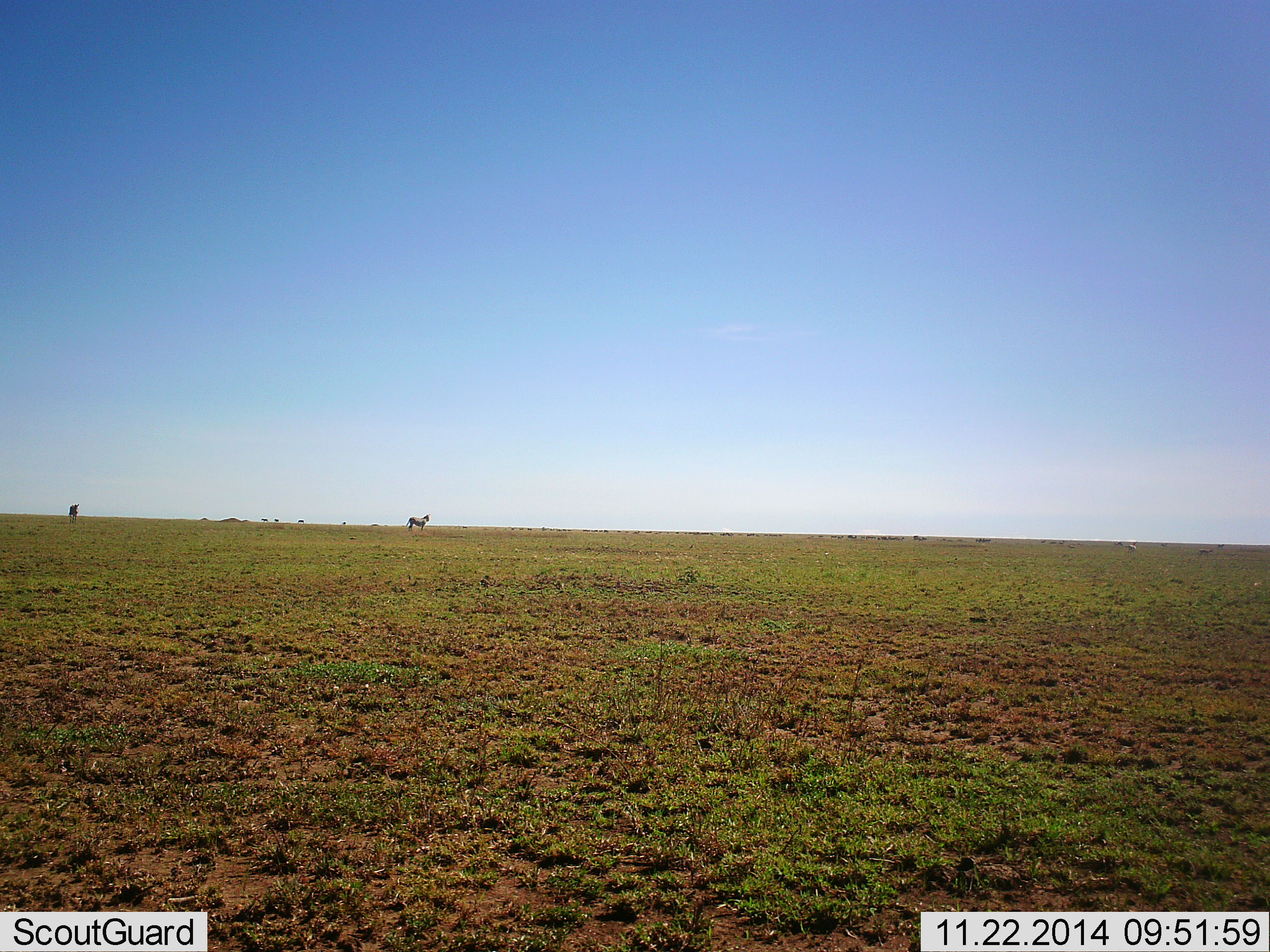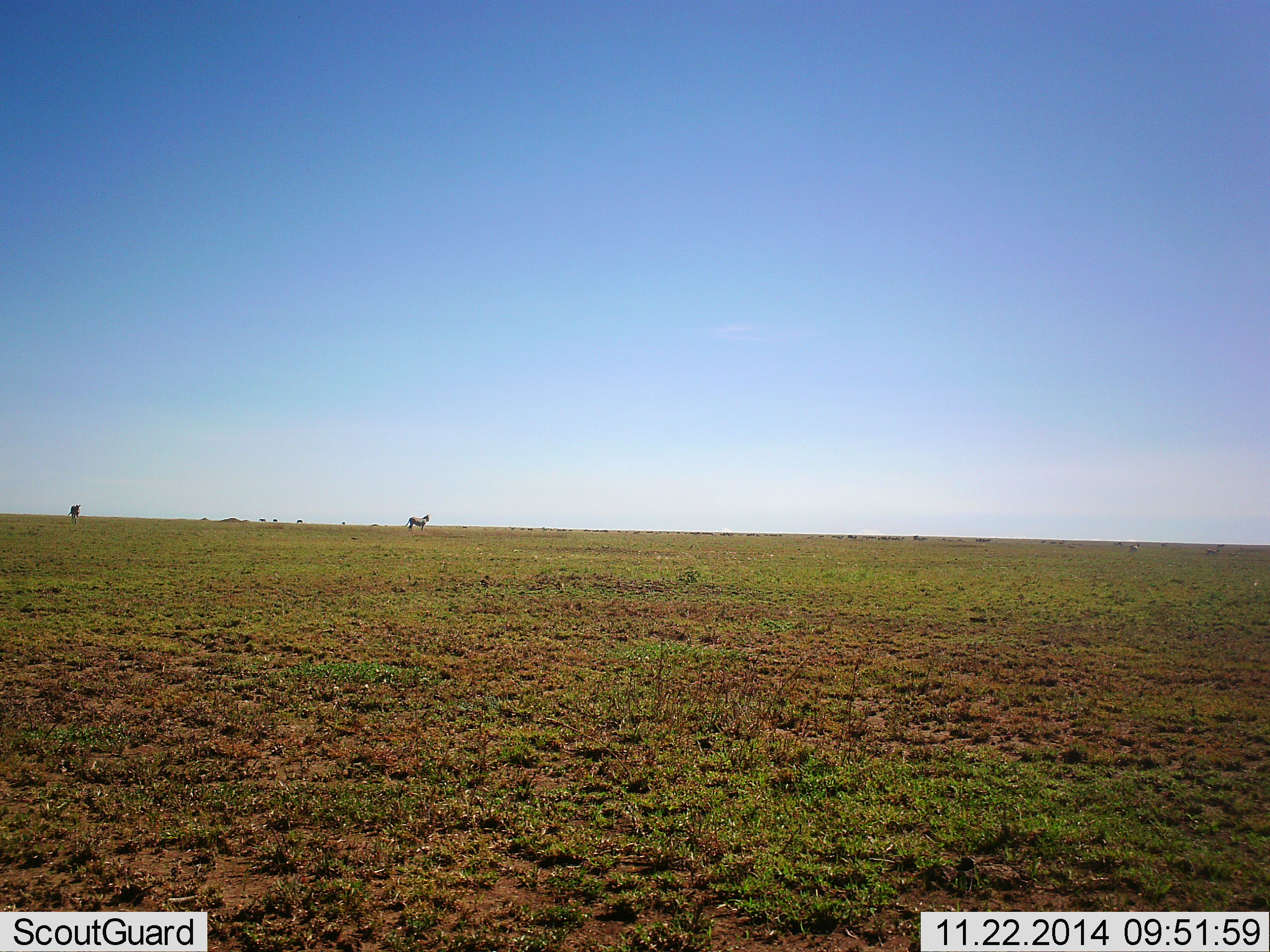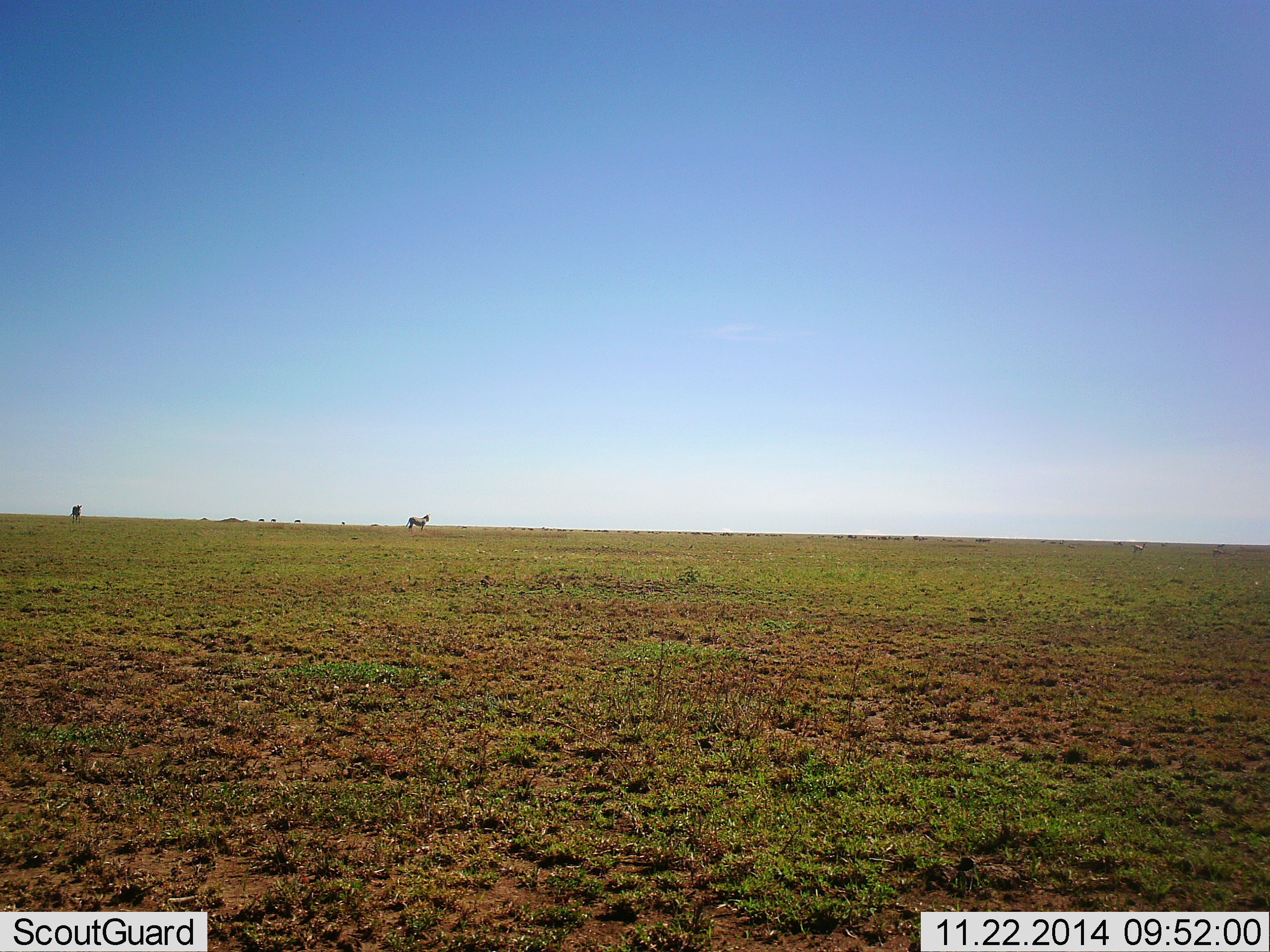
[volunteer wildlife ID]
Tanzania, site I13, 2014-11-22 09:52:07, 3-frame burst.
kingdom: Animalia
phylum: Chordata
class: Mammalia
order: Perissodactyla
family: Equidae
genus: Equus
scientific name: Equus quagga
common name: plains zebra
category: zebra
Zebra (plains zebra) (Equus quagga), count 2. Behavior (volunteer vote fractions): standing 90%, resting 0%, moving 40%, interacting 0%. Young present (vote fraction): 0%. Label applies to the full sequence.